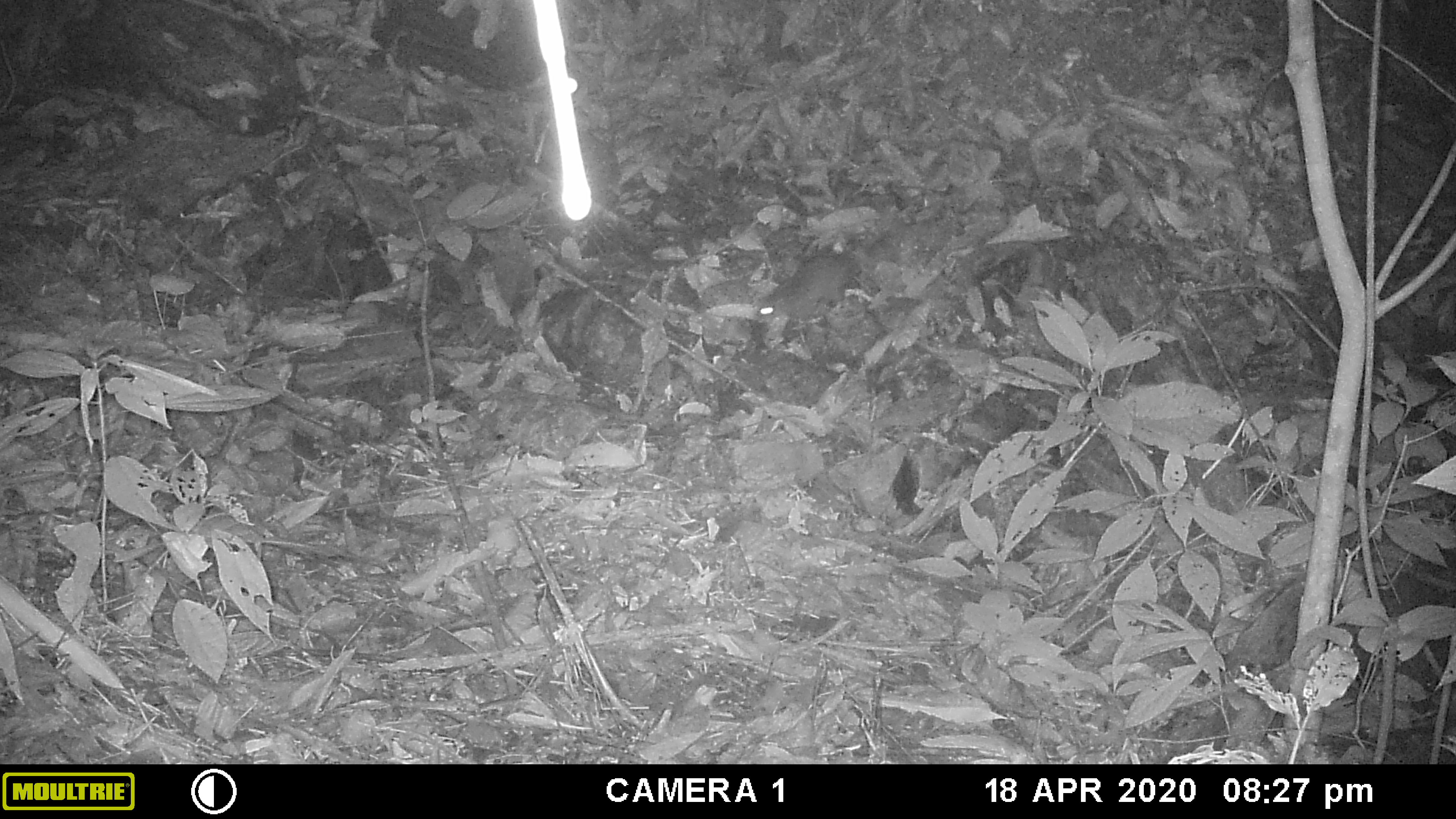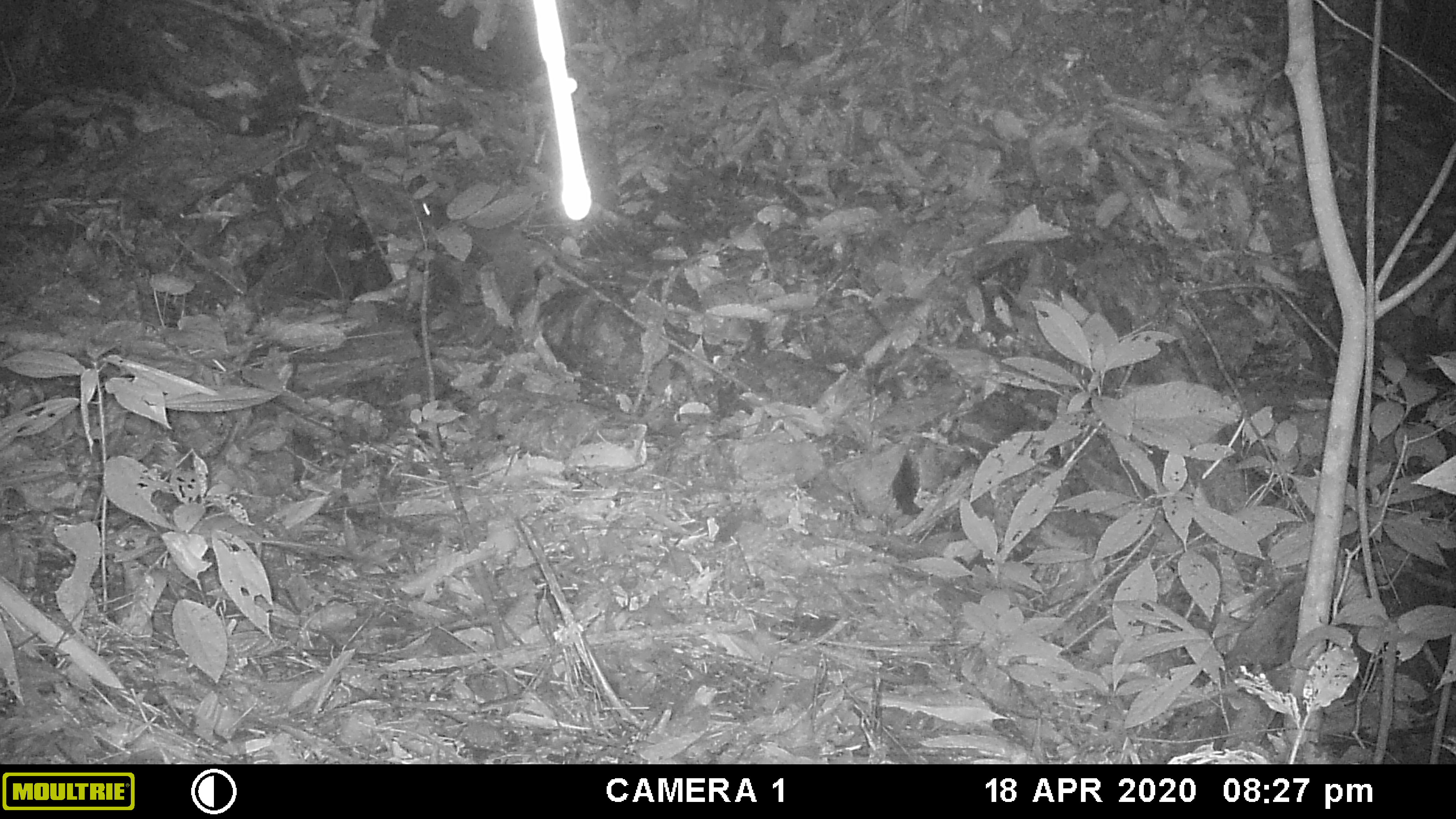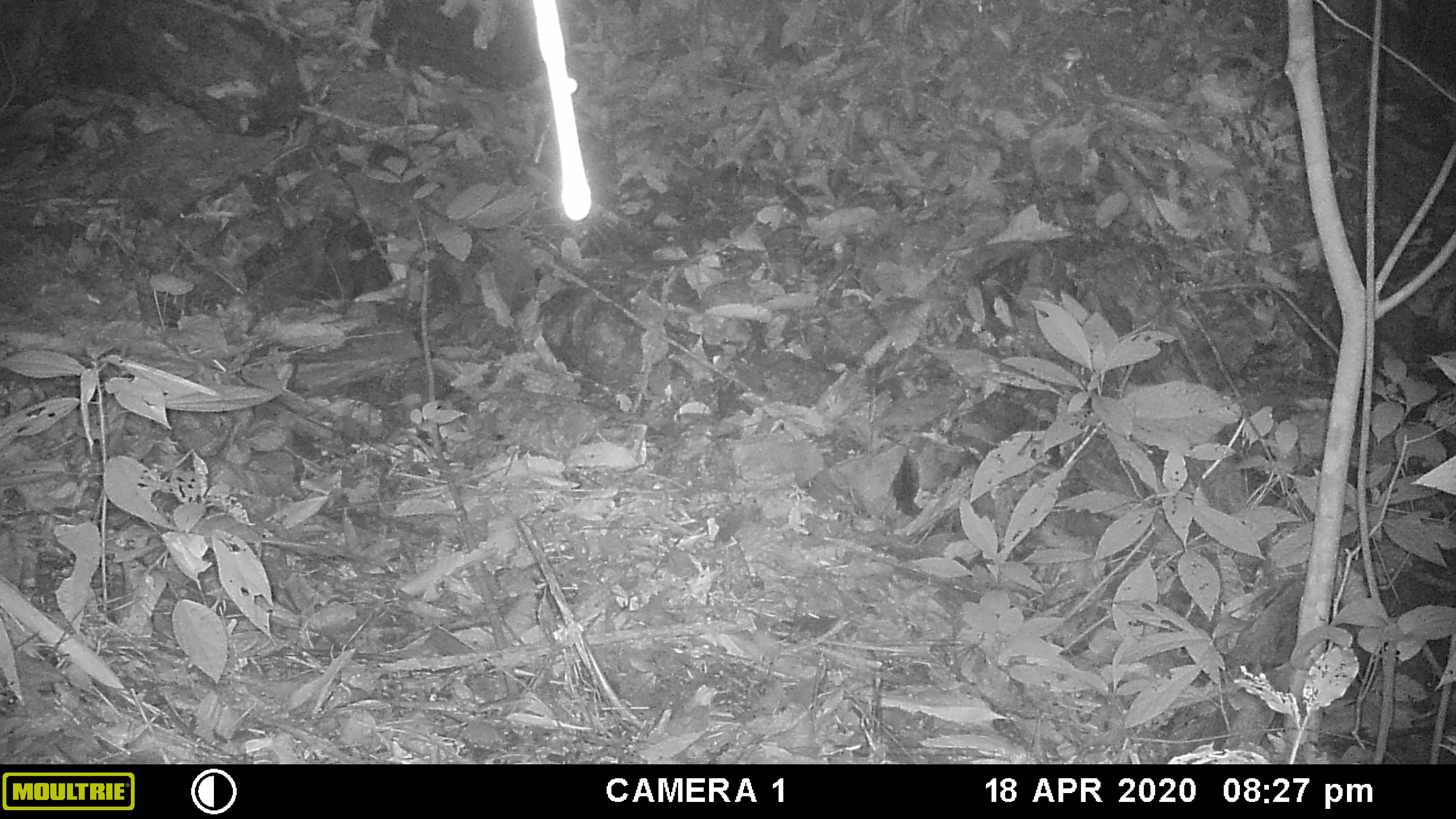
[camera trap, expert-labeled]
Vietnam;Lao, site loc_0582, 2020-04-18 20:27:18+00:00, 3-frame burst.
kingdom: Animalia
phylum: Chordata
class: Mammalia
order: Rodentia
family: Muridae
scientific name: Muridae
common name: old-world mice and rats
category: unidentified murid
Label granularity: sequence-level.